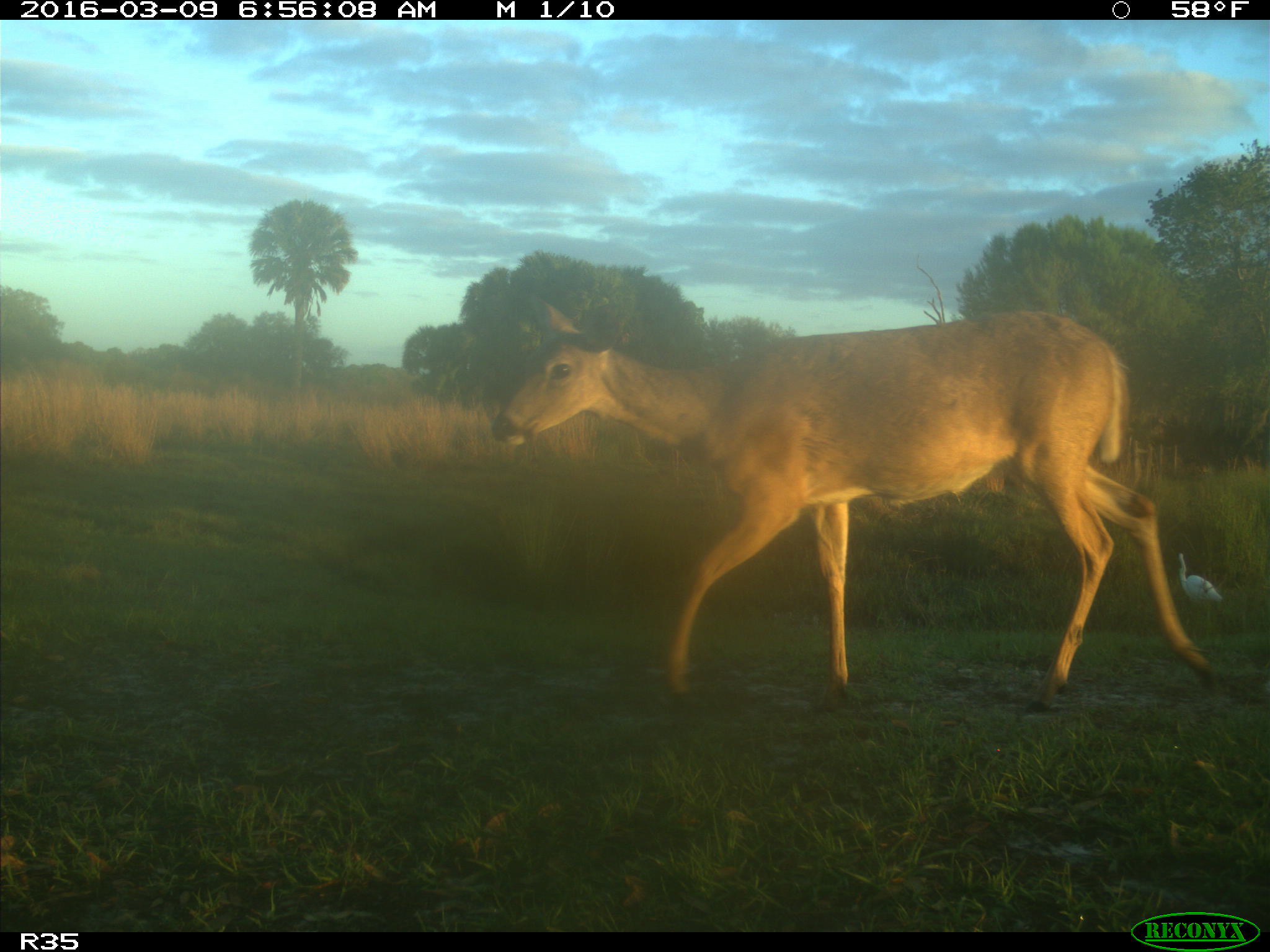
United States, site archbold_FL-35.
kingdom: Animalia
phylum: Chordata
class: Mammalia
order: Artiodactyla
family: Cervidae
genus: Odocoileus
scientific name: Odocoileus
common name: deer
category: unidentified deer